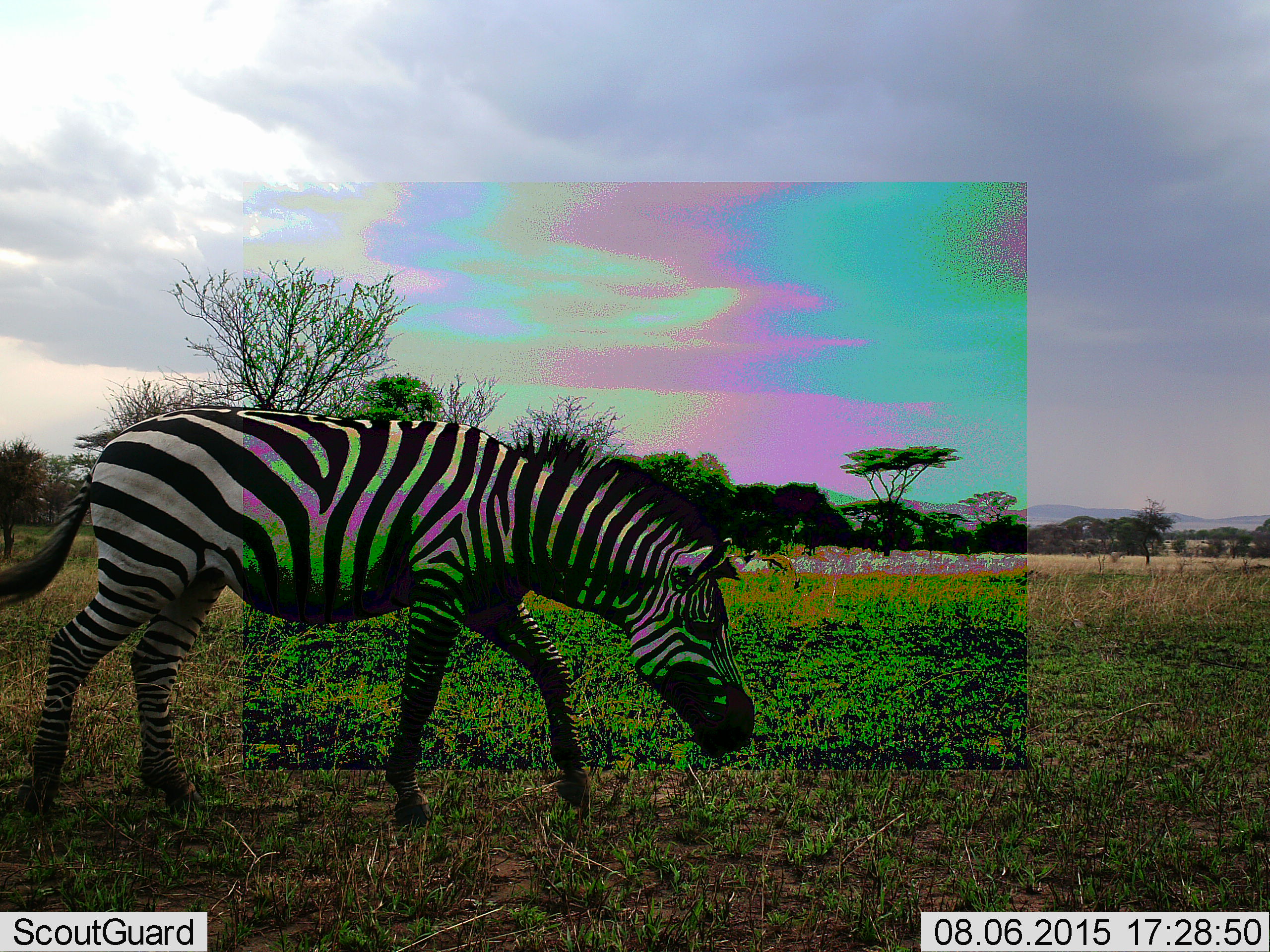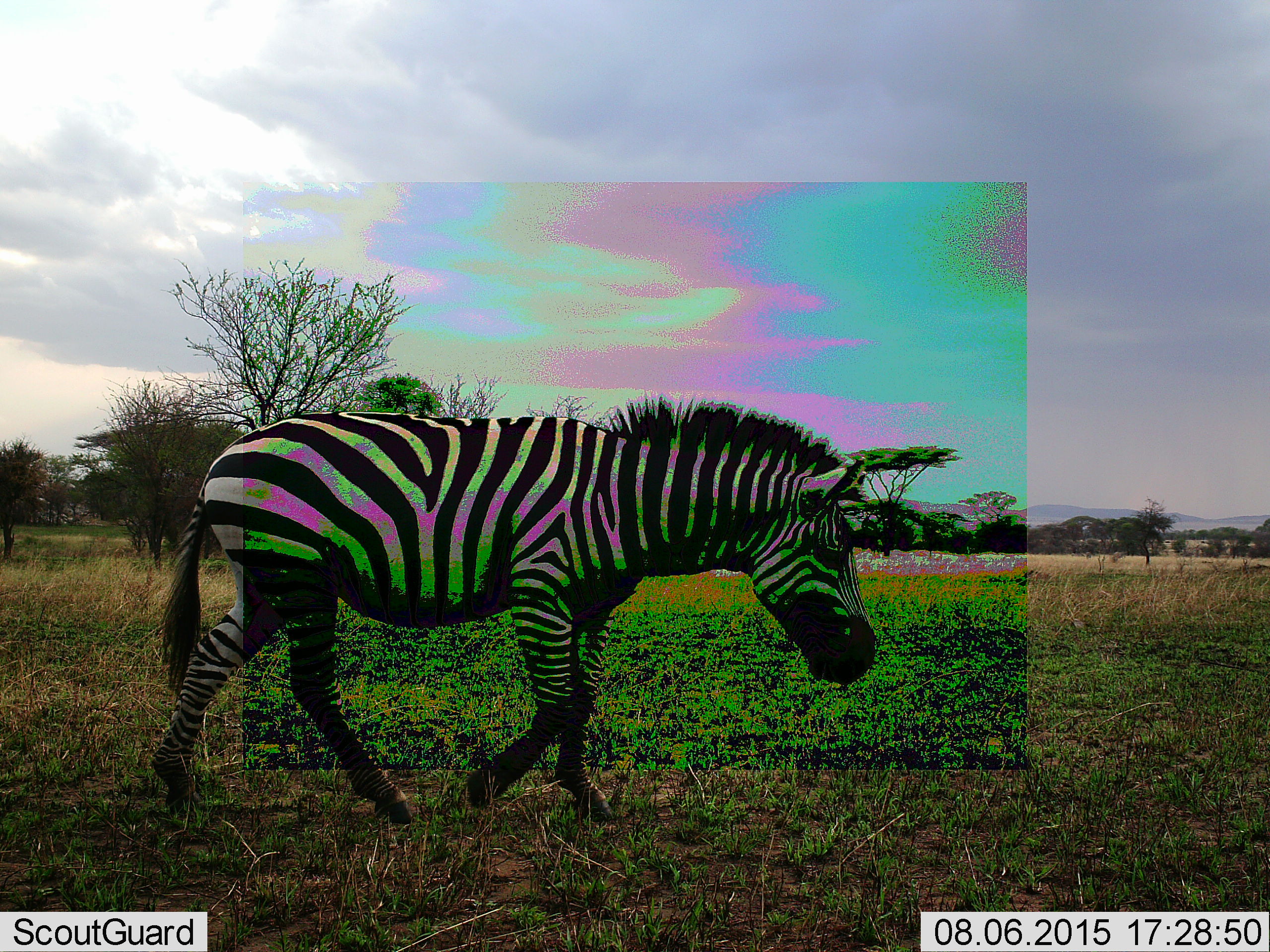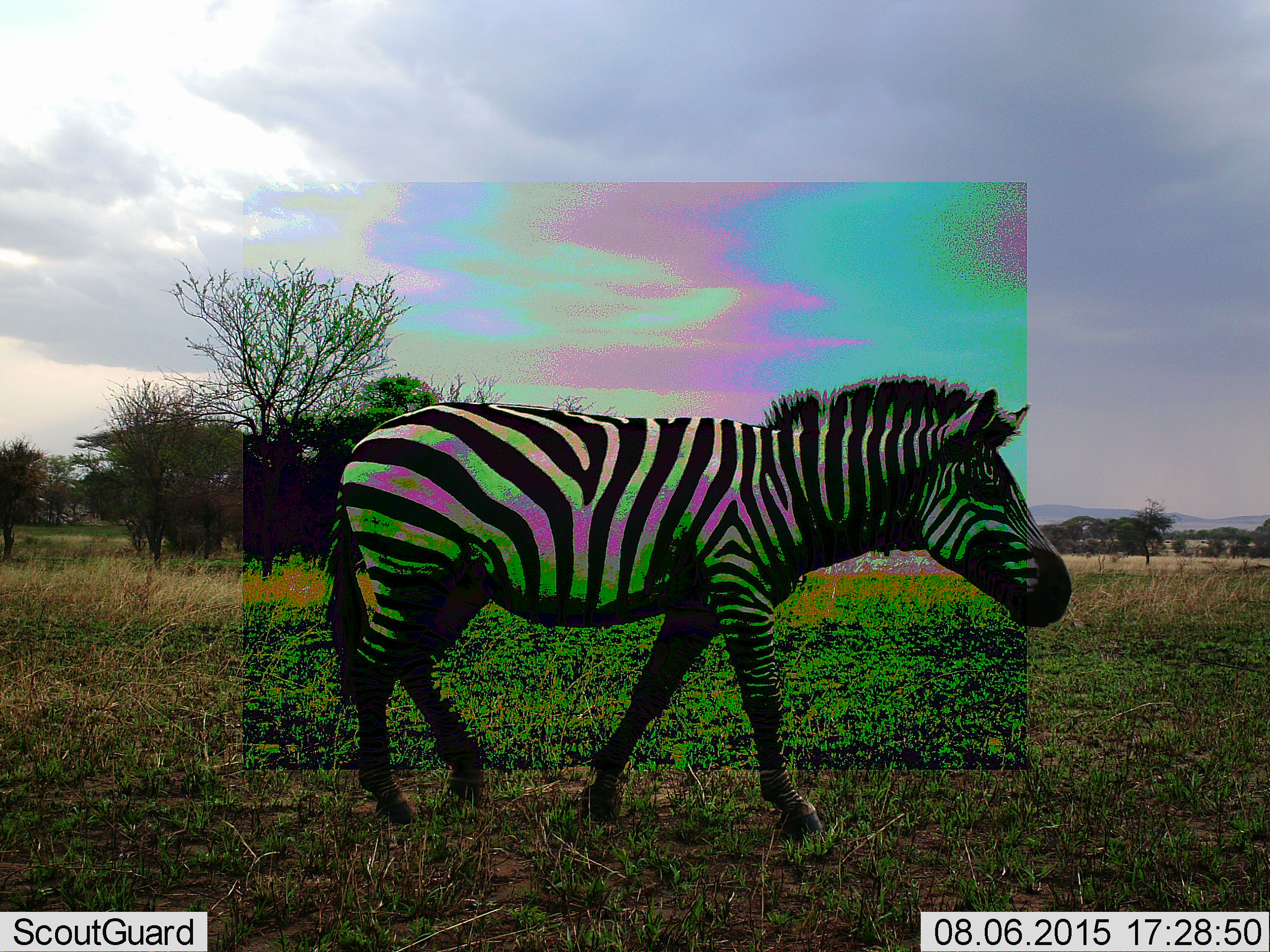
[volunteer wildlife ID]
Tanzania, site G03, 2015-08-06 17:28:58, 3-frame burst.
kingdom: Animalia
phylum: Chordata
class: Mammalia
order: Perissodactyla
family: Equidae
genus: Equus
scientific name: Equus quagga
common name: plains zebra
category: zebra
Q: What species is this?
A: Zebra (plains zebra) (Equus quagga).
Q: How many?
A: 1.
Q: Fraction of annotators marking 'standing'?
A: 5%.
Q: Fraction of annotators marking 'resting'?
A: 0%.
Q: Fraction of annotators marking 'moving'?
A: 100%.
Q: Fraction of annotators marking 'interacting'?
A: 0%.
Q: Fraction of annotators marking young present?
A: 0%.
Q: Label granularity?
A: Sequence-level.